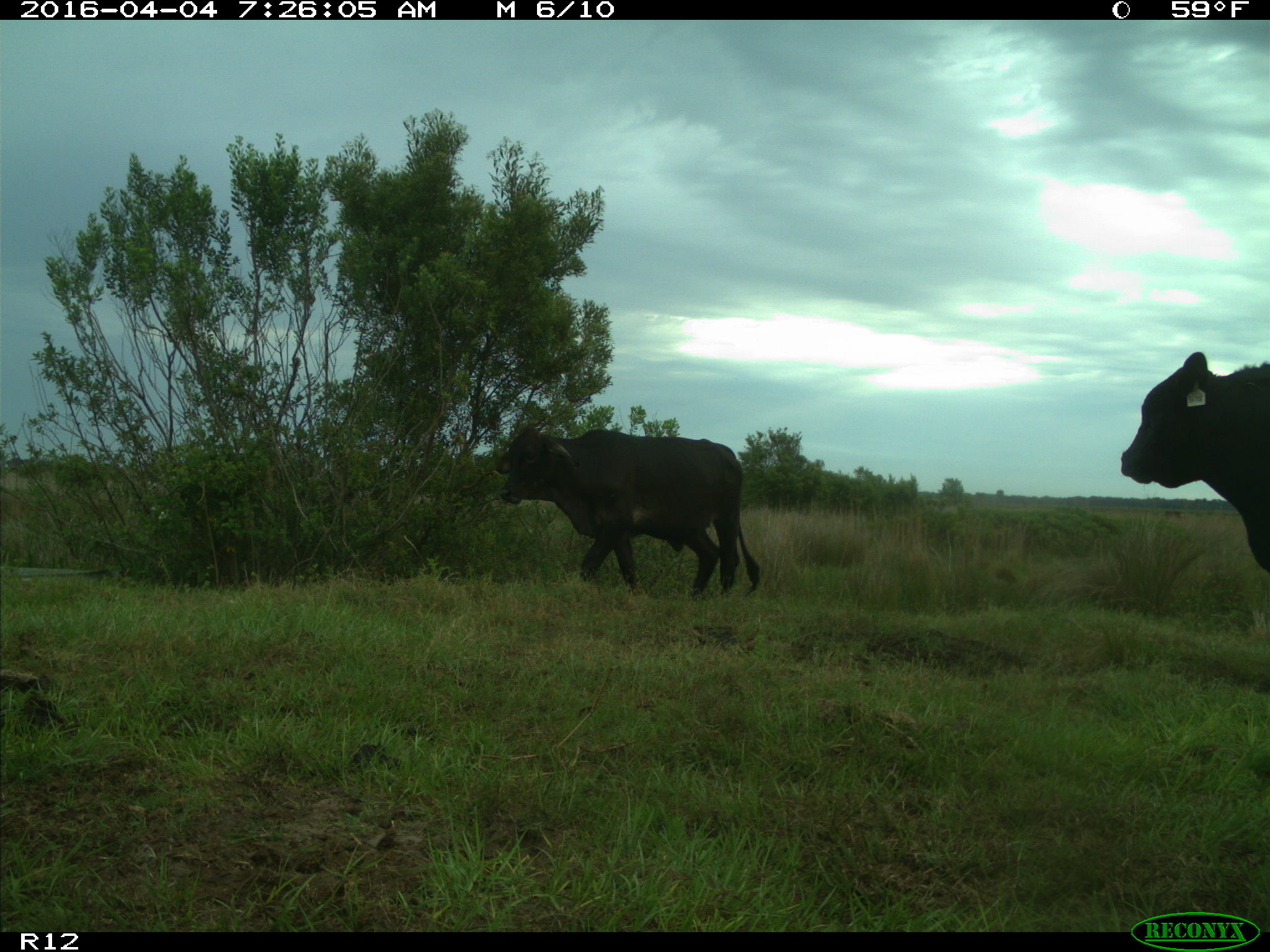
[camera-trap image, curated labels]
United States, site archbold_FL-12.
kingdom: Animalia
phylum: Chordata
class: Mammalia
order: Artiodactyla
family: Bovidae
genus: Bos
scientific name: Bos taurus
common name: domestic cow